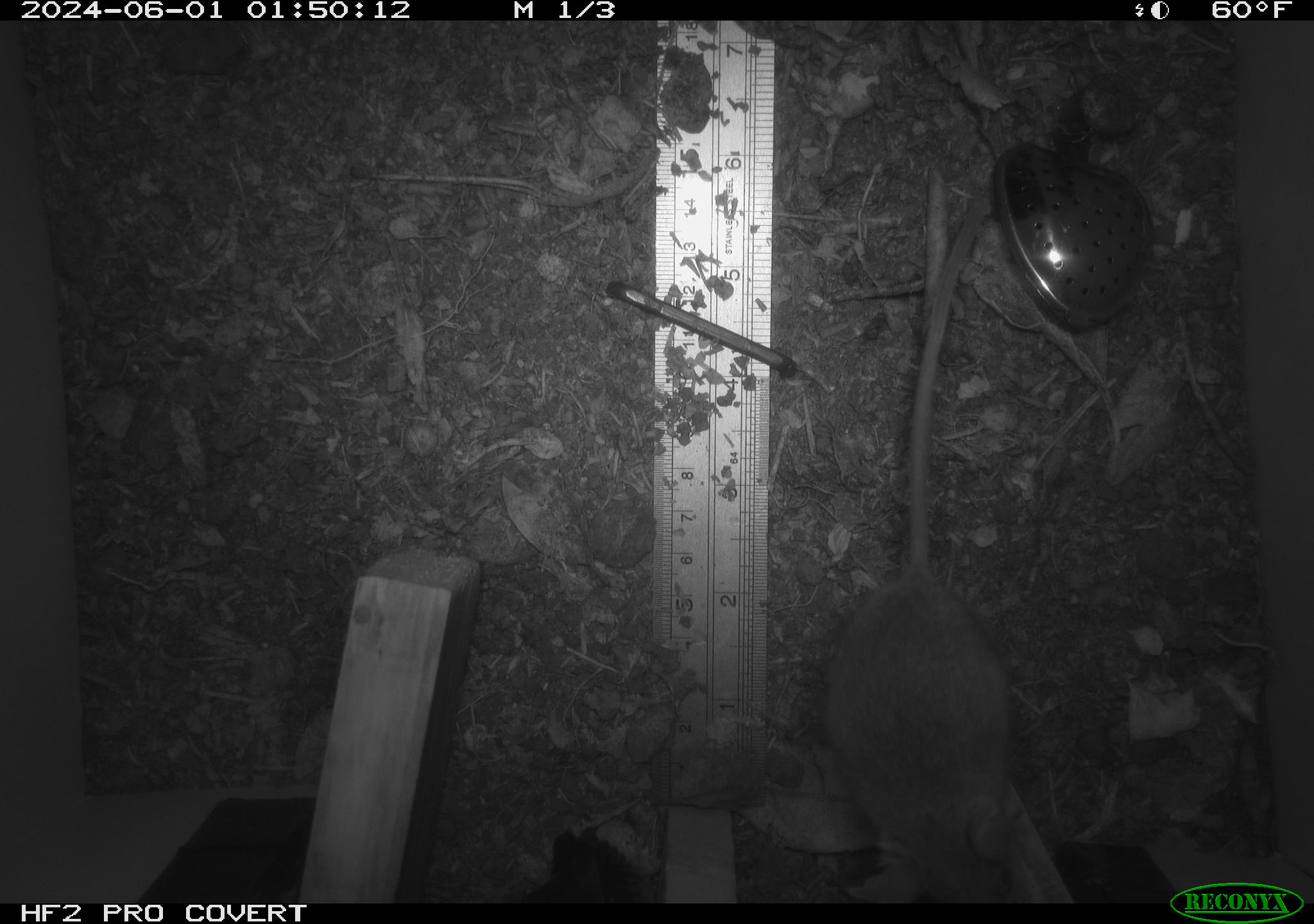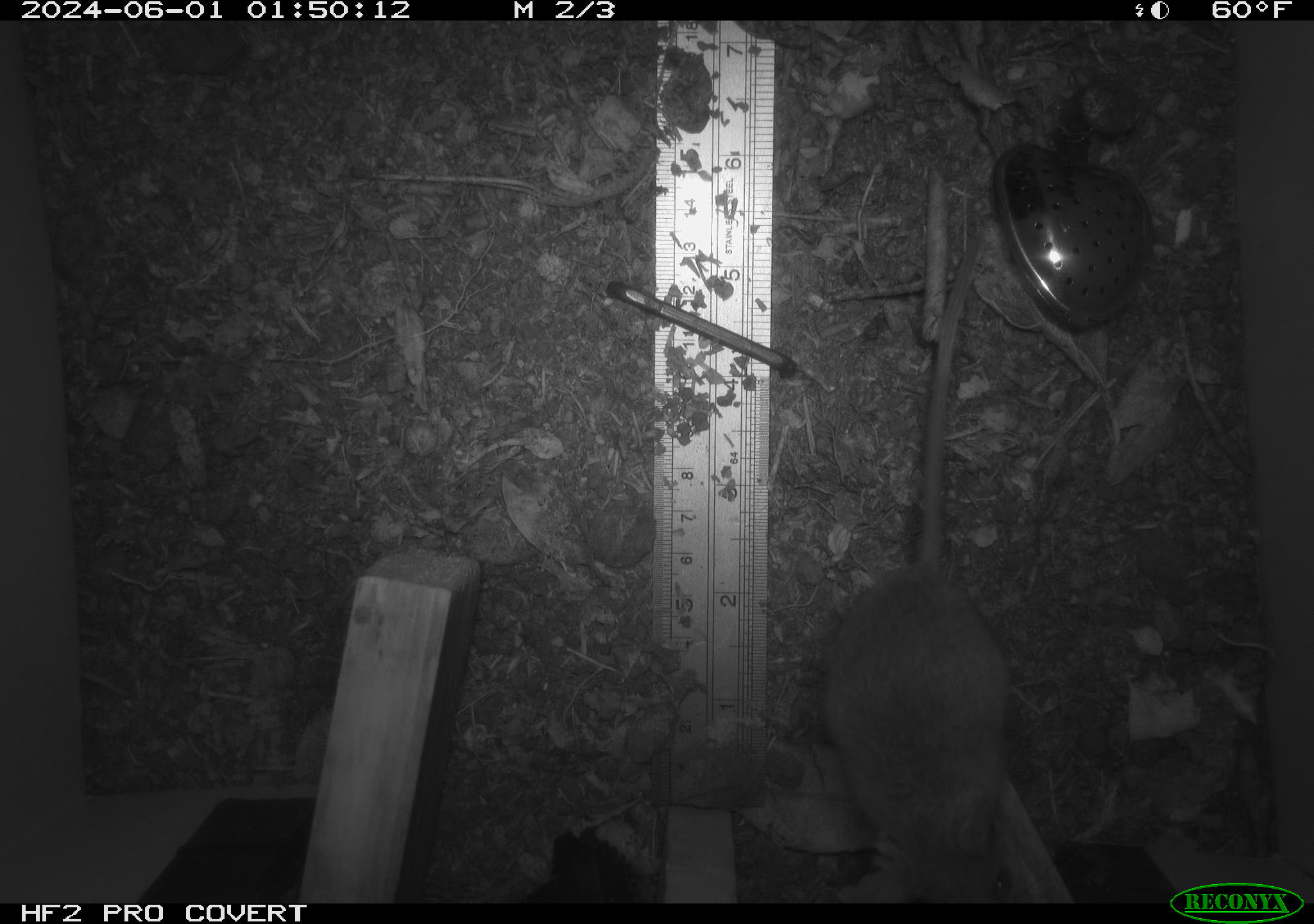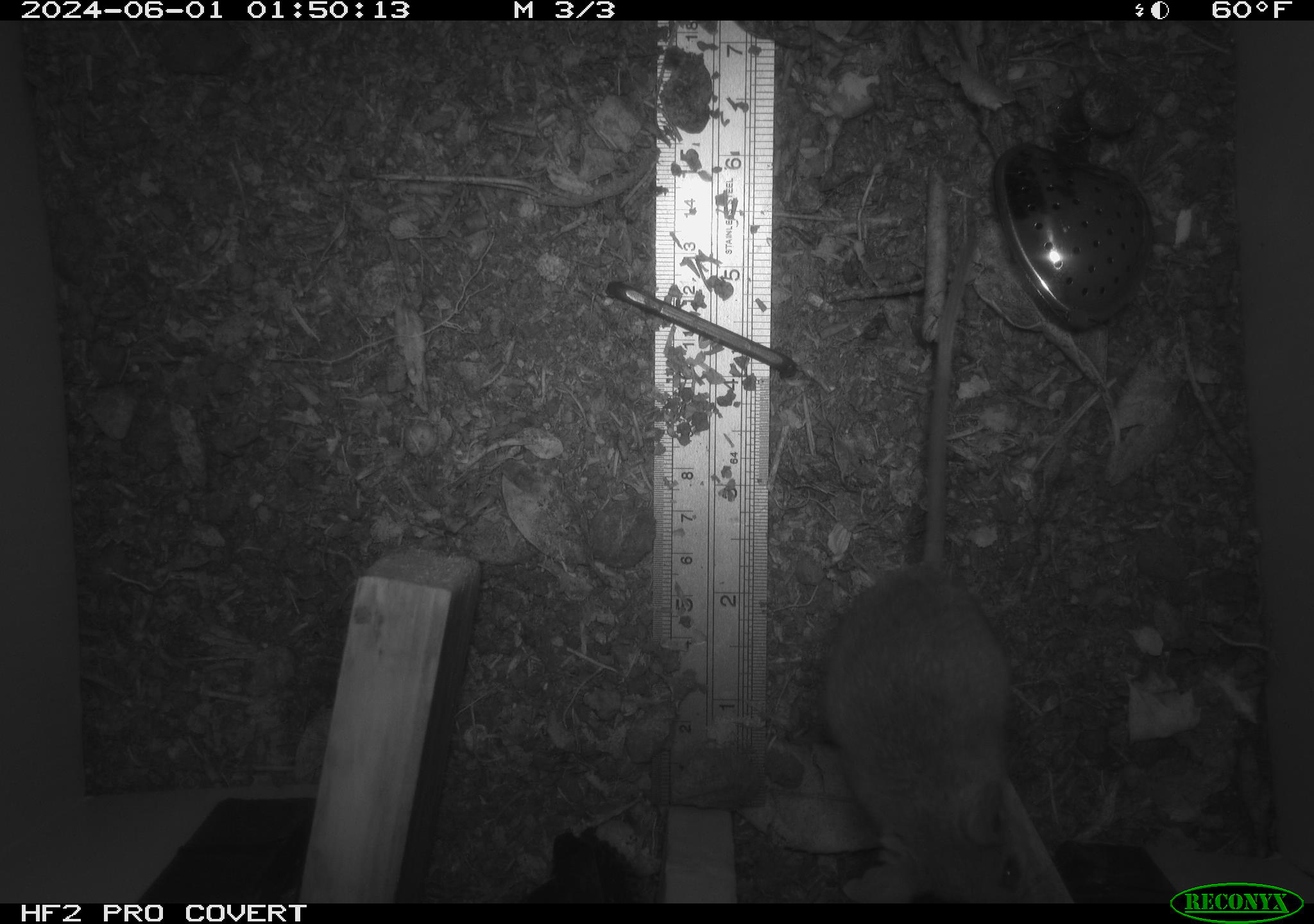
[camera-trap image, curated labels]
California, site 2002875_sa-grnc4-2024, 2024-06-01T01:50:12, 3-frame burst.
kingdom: Animalia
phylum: Chordata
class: Mammalia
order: Rodentia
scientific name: Rodentia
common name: rodent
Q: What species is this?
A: Rodent (Rodentia).